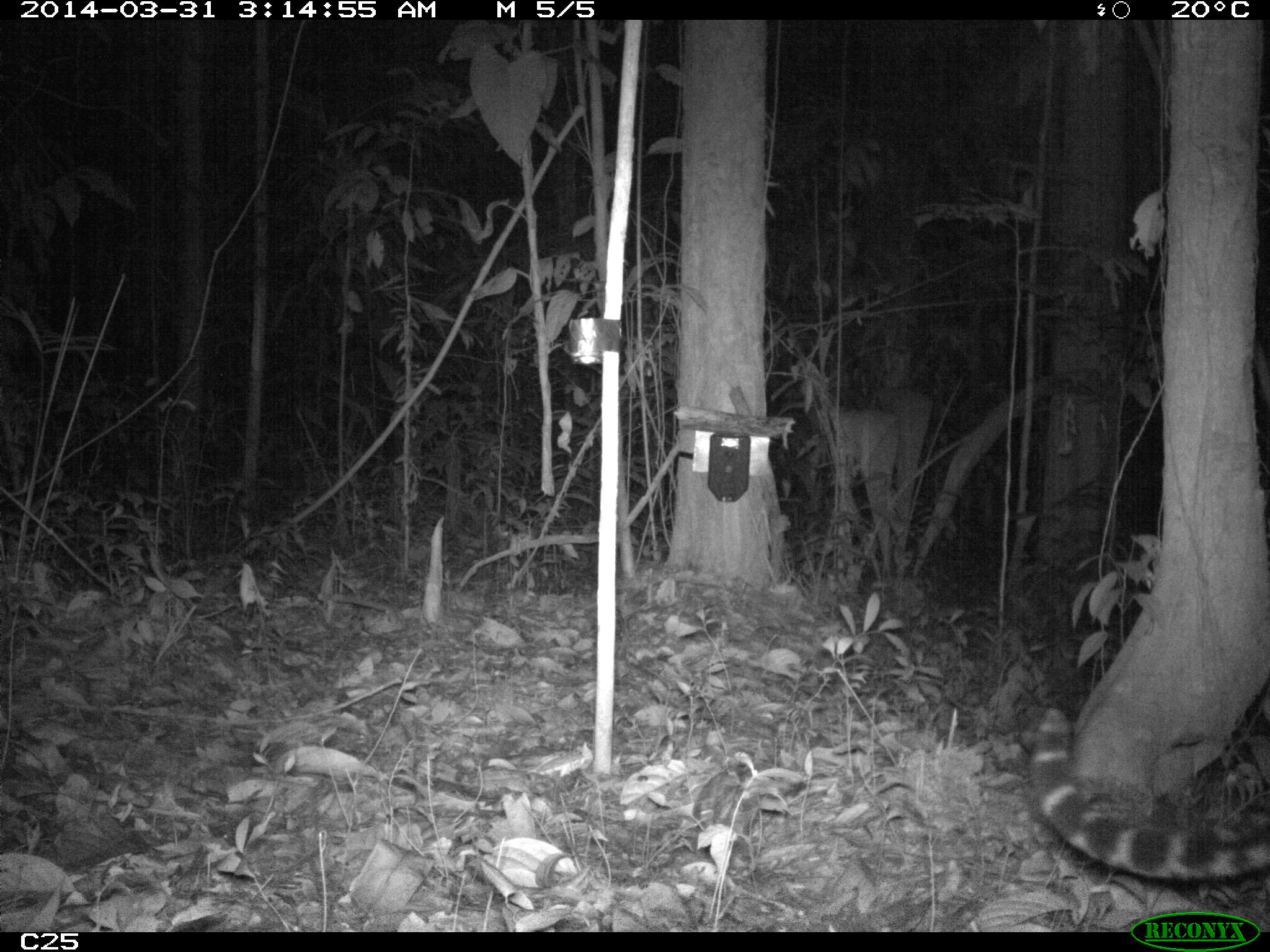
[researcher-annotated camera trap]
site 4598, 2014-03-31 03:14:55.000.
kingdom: Animalia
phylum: Chordata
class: Mammalia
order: Carnivora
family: Felidae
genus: Leopardus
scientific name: Leopardus pardalis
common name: ocelot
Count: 1.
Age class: adult.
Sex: female.